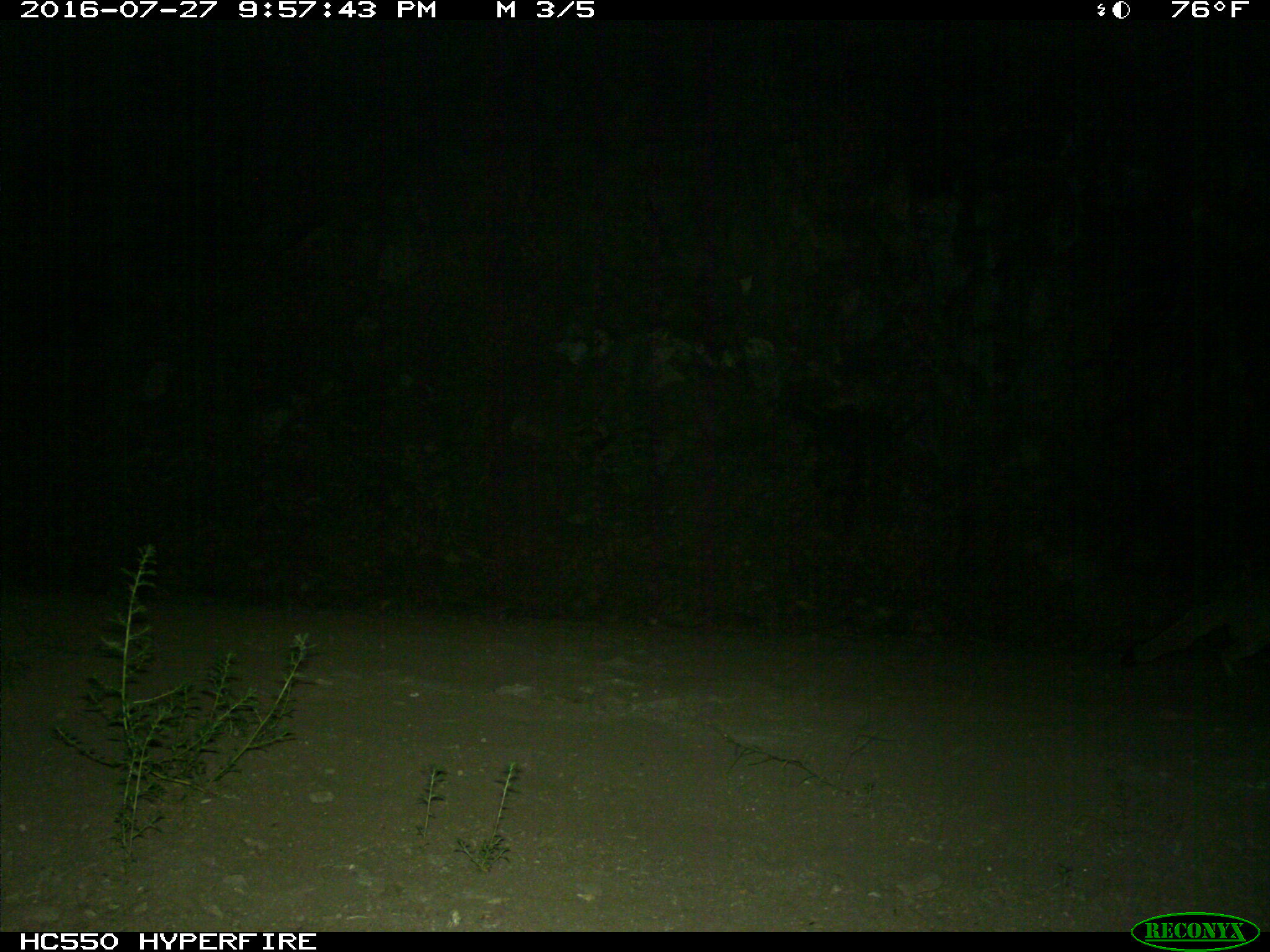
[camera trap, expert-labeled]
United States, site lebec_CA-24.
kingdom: Animalia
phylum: Chordata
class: Mammalia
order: Carnivora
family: Canidae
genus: Urocyon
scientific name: Urocyon cinereoargenteus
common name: gray fox